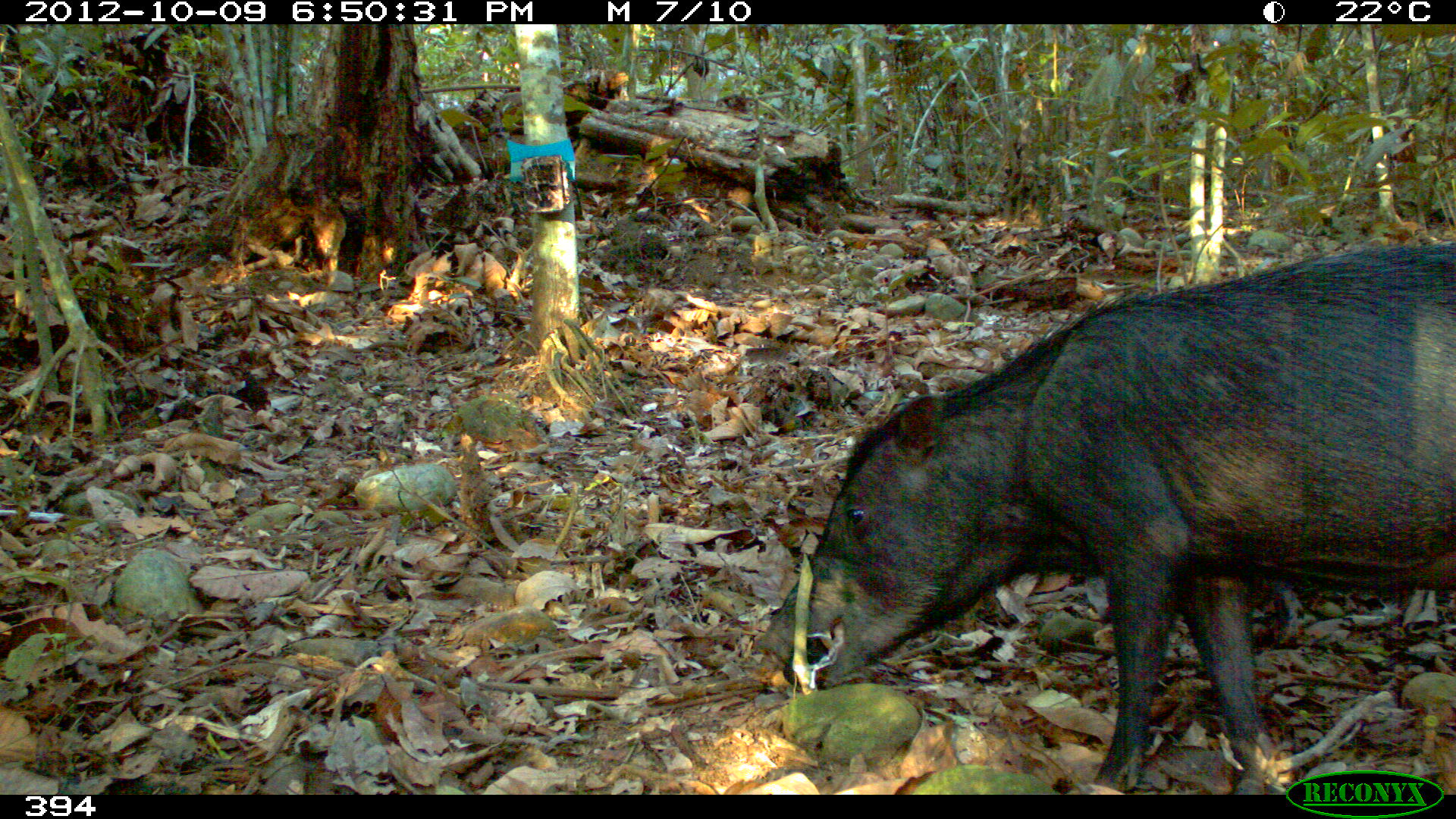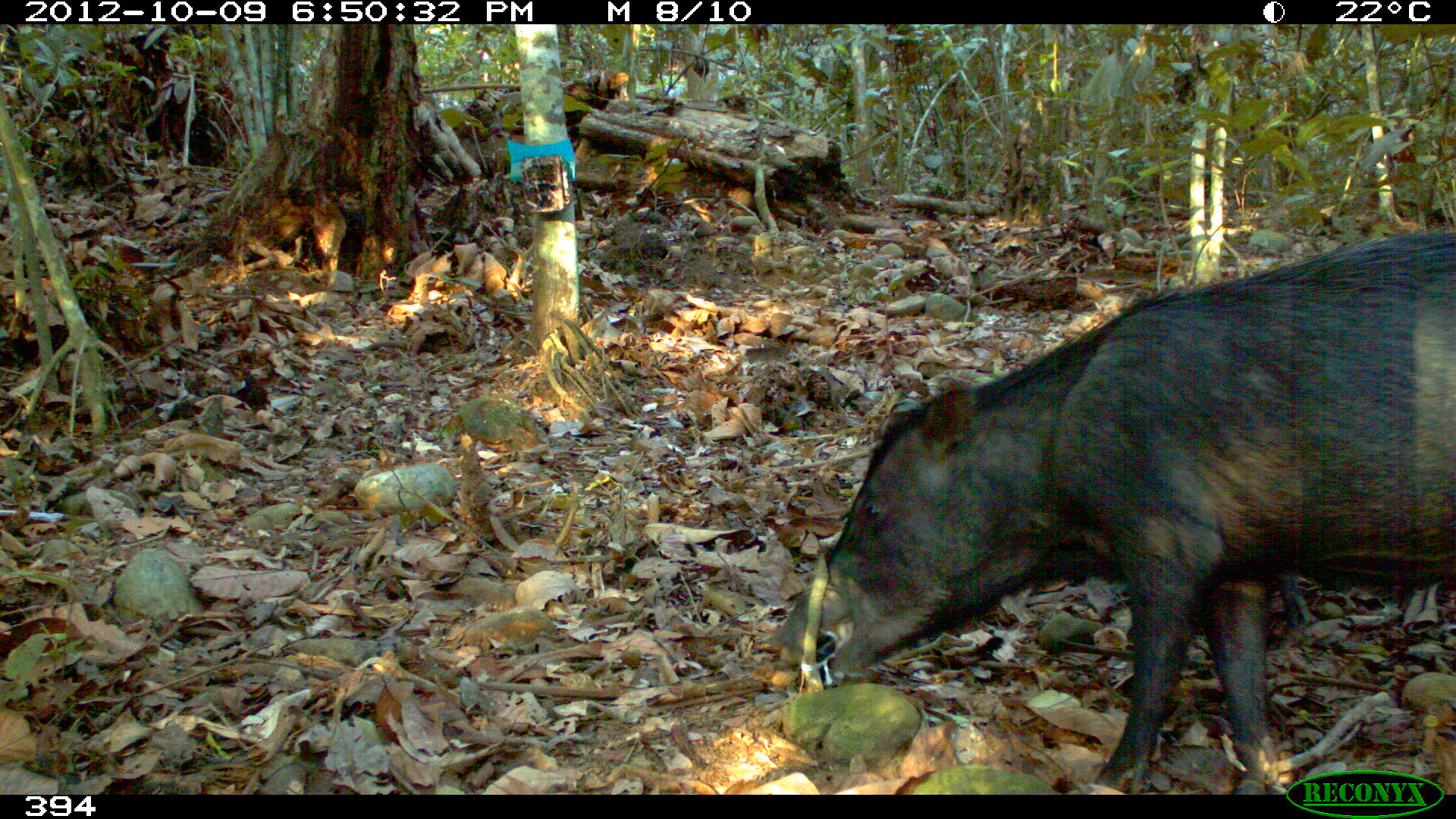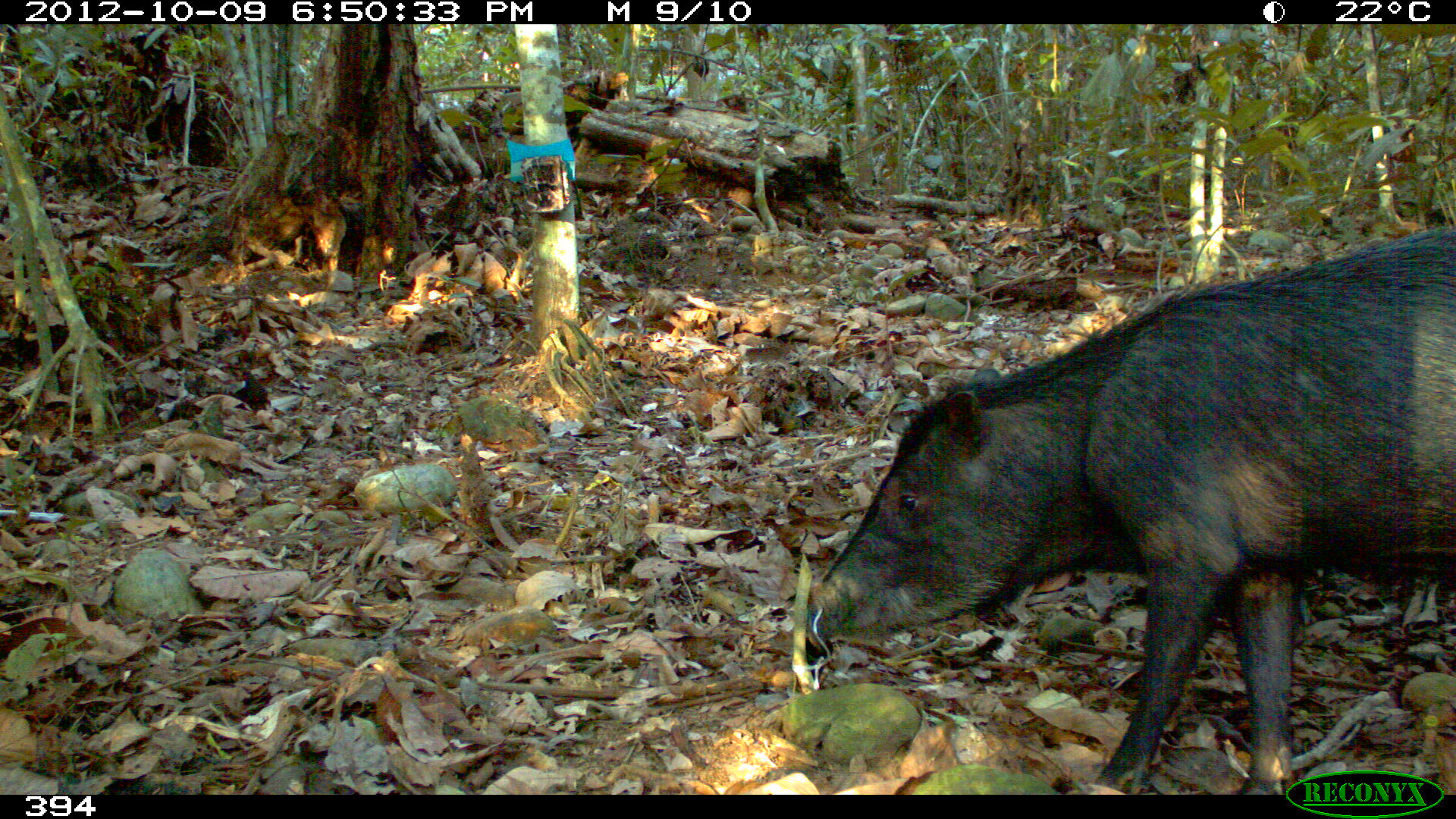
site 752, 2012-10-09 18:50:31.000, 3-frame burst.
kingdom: Animalia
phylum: Chordata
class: Mammalia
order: Artiodactyla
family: Tayassuidae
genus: Tayassu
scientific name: Tayassu pecari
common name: white-lipped peccary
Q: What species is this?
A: Tayassu pecari (white-lipped peccary).